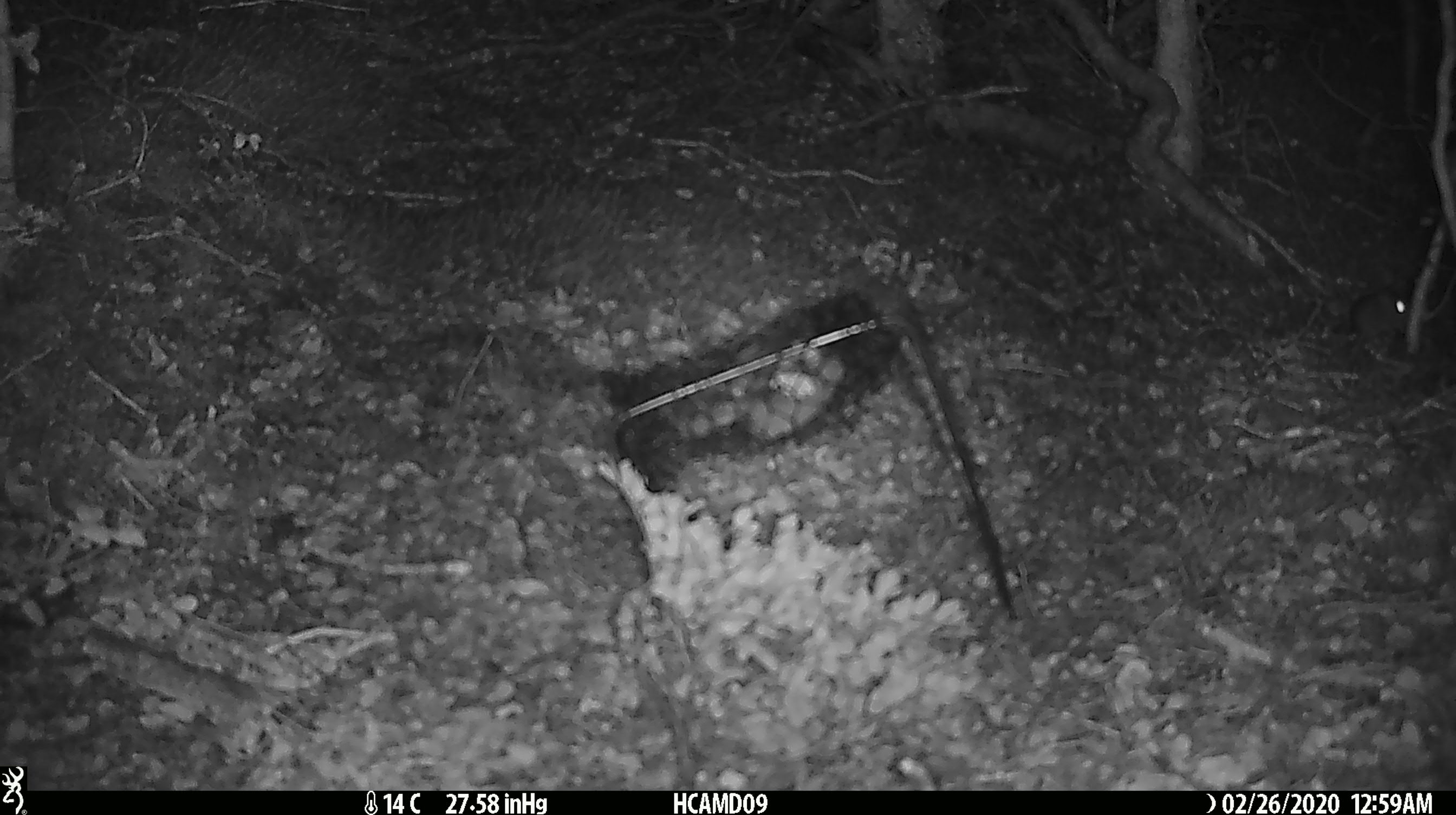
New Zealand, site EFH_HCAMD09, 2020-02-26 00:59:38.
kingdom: Animalia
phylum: Chordata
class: Mammalia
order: Rodentia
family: Muridae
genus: Mus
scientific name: Mus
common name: mouse